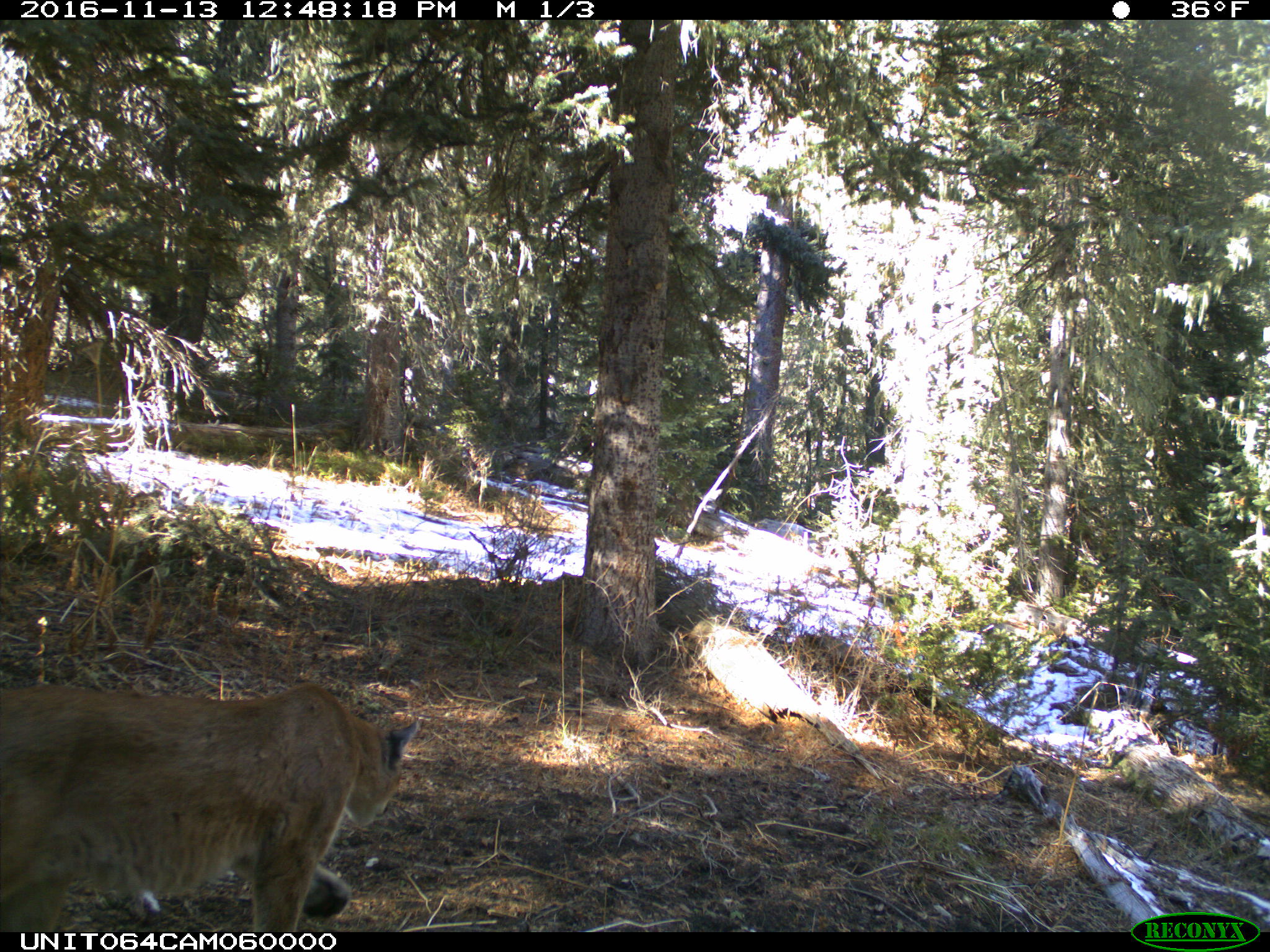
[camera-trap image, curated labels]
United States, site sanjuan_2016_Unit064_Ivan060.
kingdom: Animalia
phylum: Chordata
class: Mammalia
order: Carnivora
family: Felidae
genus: Puma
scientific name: Puma concolor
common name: mountain lion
Puma concolor (mountain lion).